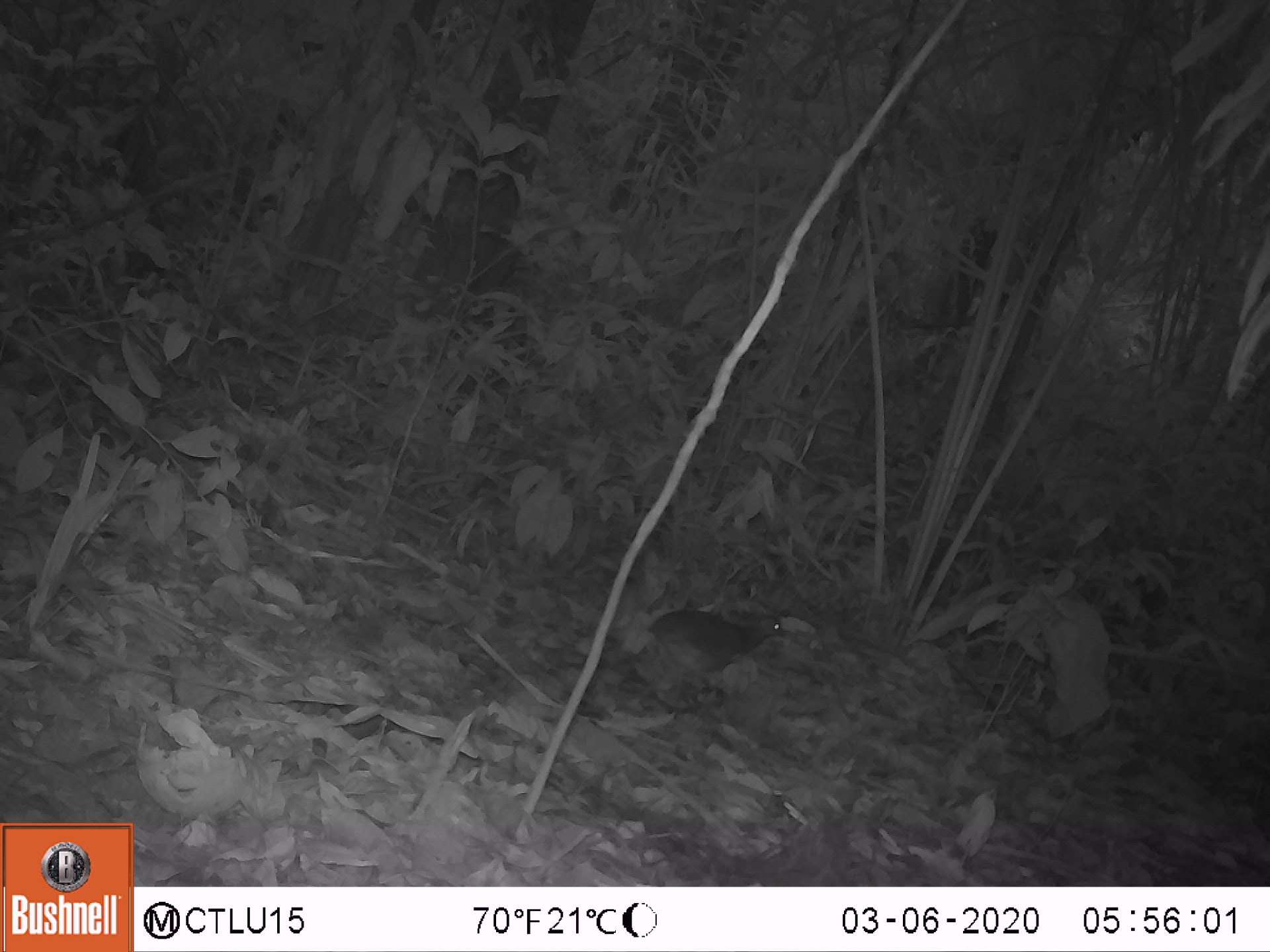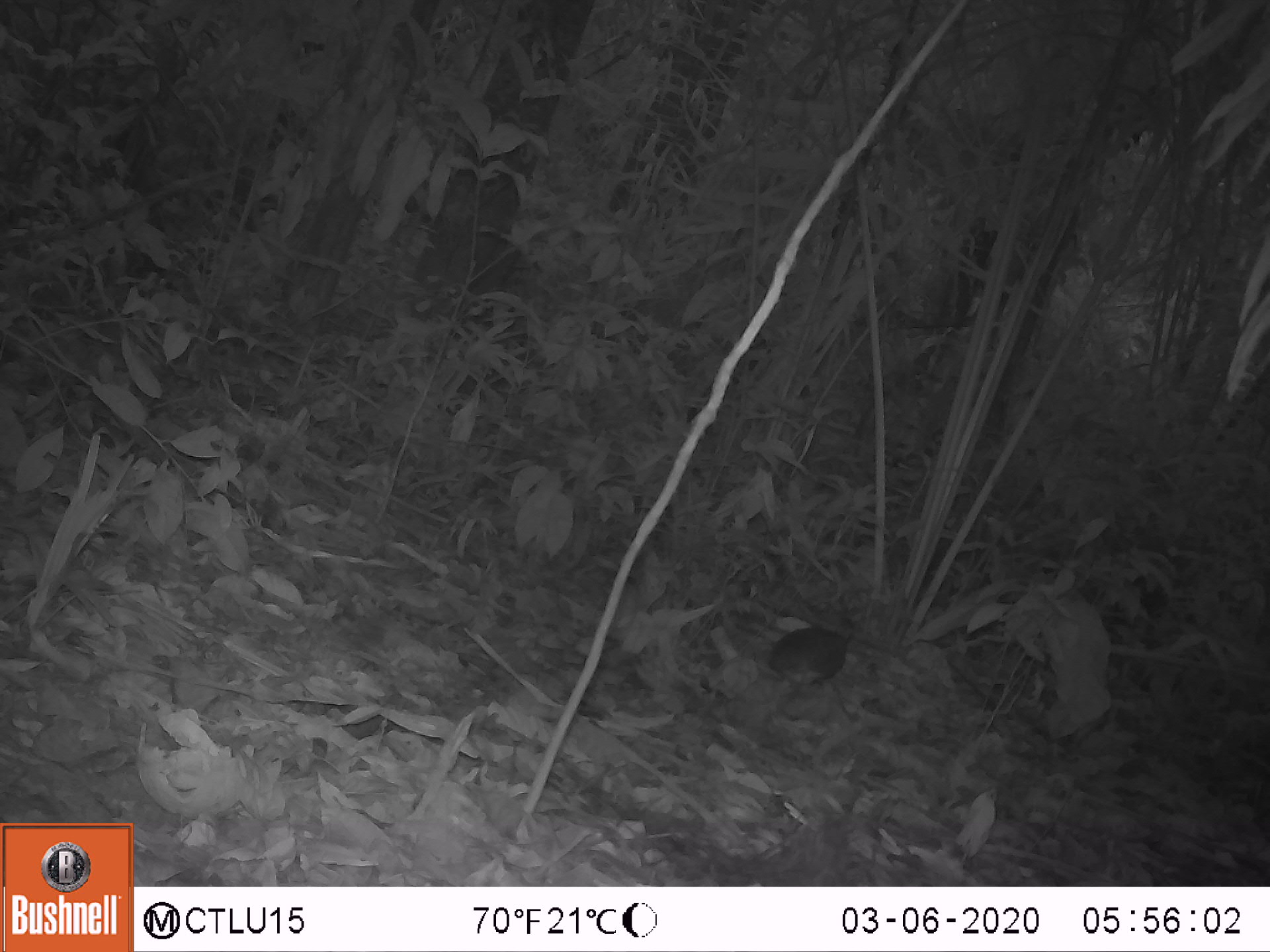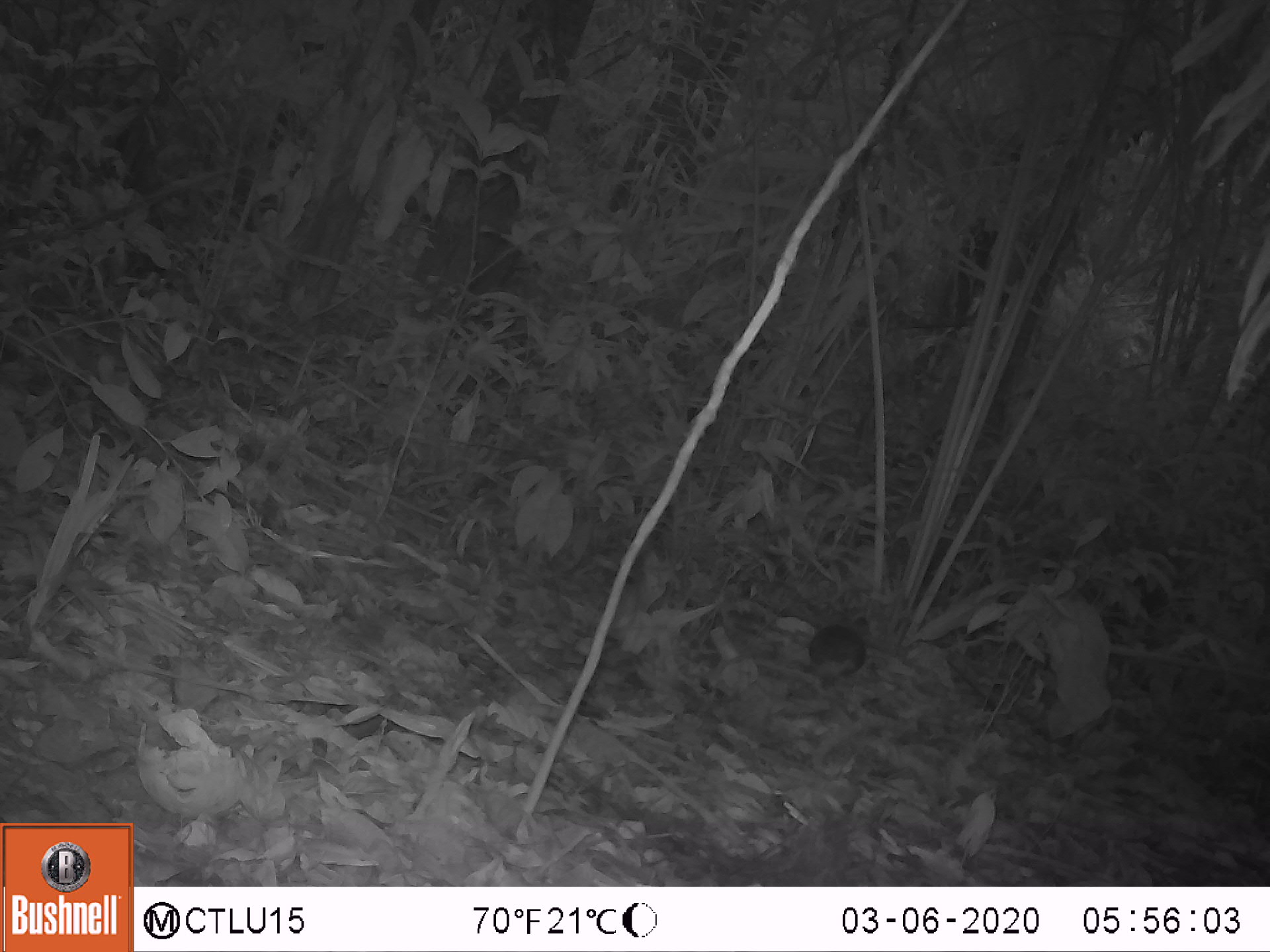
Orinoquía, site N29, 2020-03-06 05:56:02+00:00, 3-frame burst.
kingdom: Animalia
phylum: Chordata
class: Aves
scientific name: Aves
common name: bird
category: unknown bird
Unknown bird (bird) (Aves).